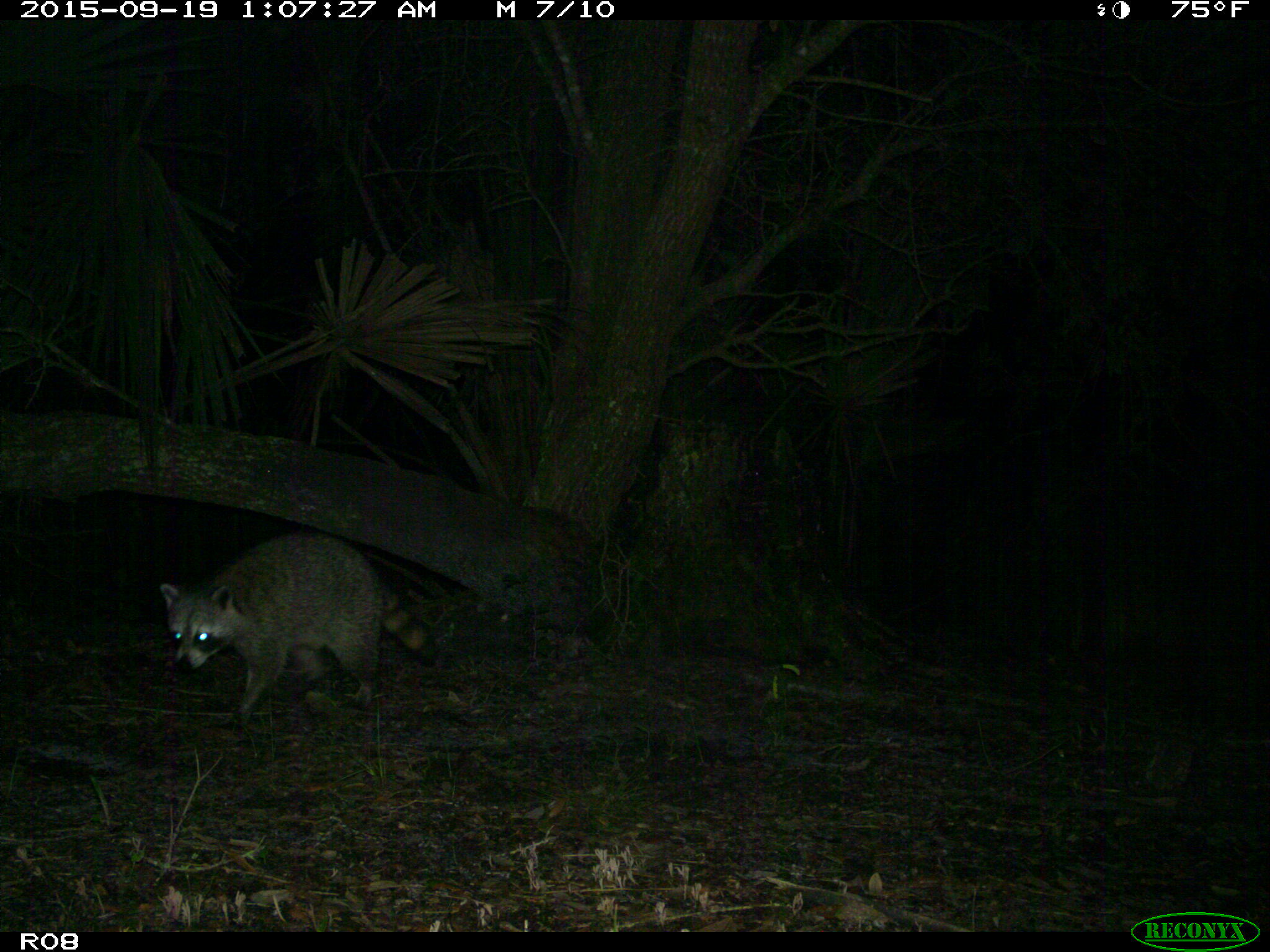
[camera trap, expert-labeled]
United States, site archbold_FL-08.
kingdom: Animalia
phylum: Chordata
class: Mammalia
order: Carnivora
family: Procyonidae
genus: Procyon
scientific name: Procyon lotor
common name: common raccoon